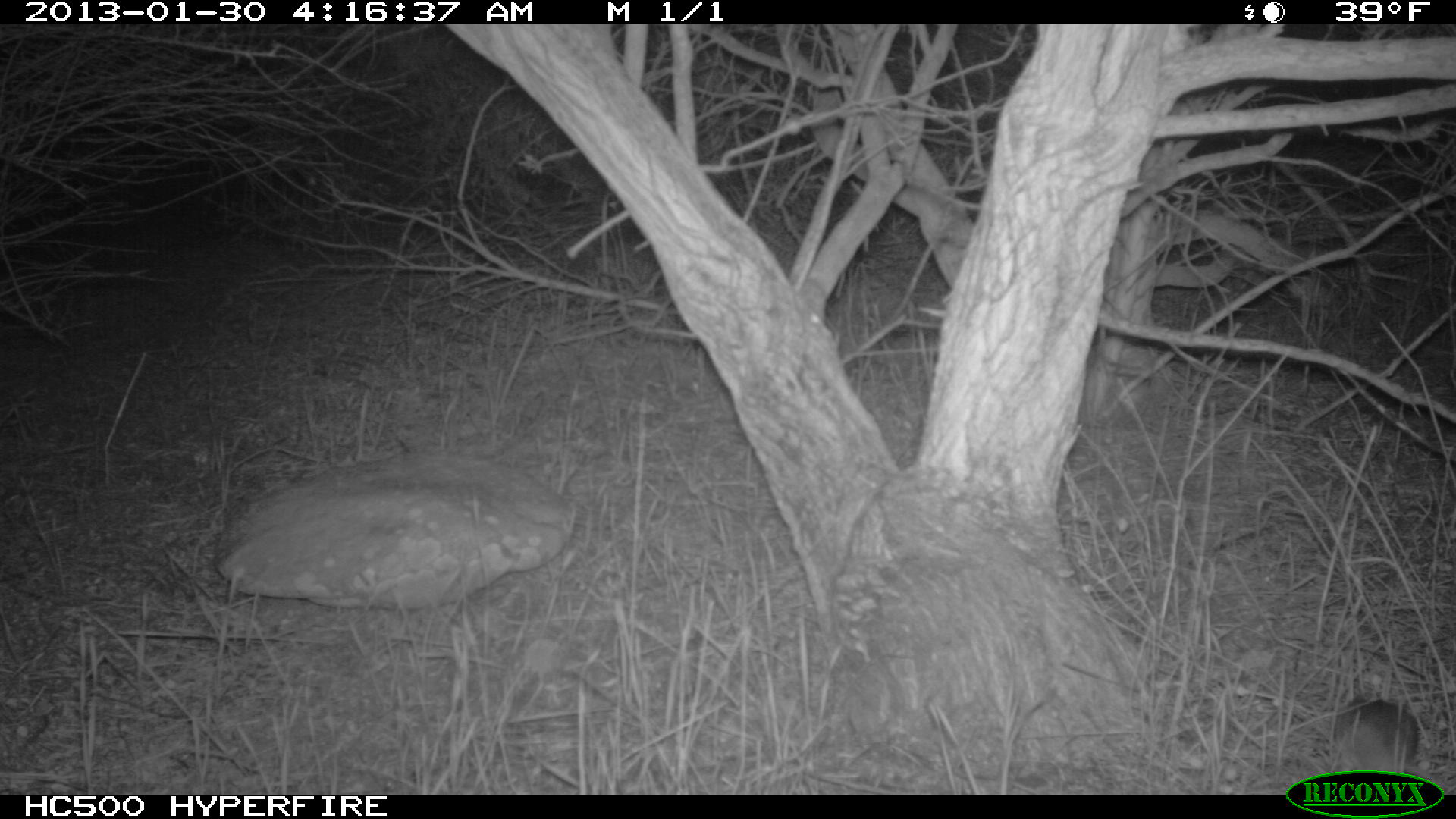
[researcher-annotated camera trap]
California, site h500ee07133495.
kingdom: Animalia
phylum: Chordata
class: Mammalia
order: Rodentia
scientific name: Rodentia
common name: rodent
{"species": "rodent (Rodentia)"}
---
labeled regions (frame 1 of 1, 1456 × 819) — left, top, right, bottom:
rodent: 1332, 692, 1442, 795